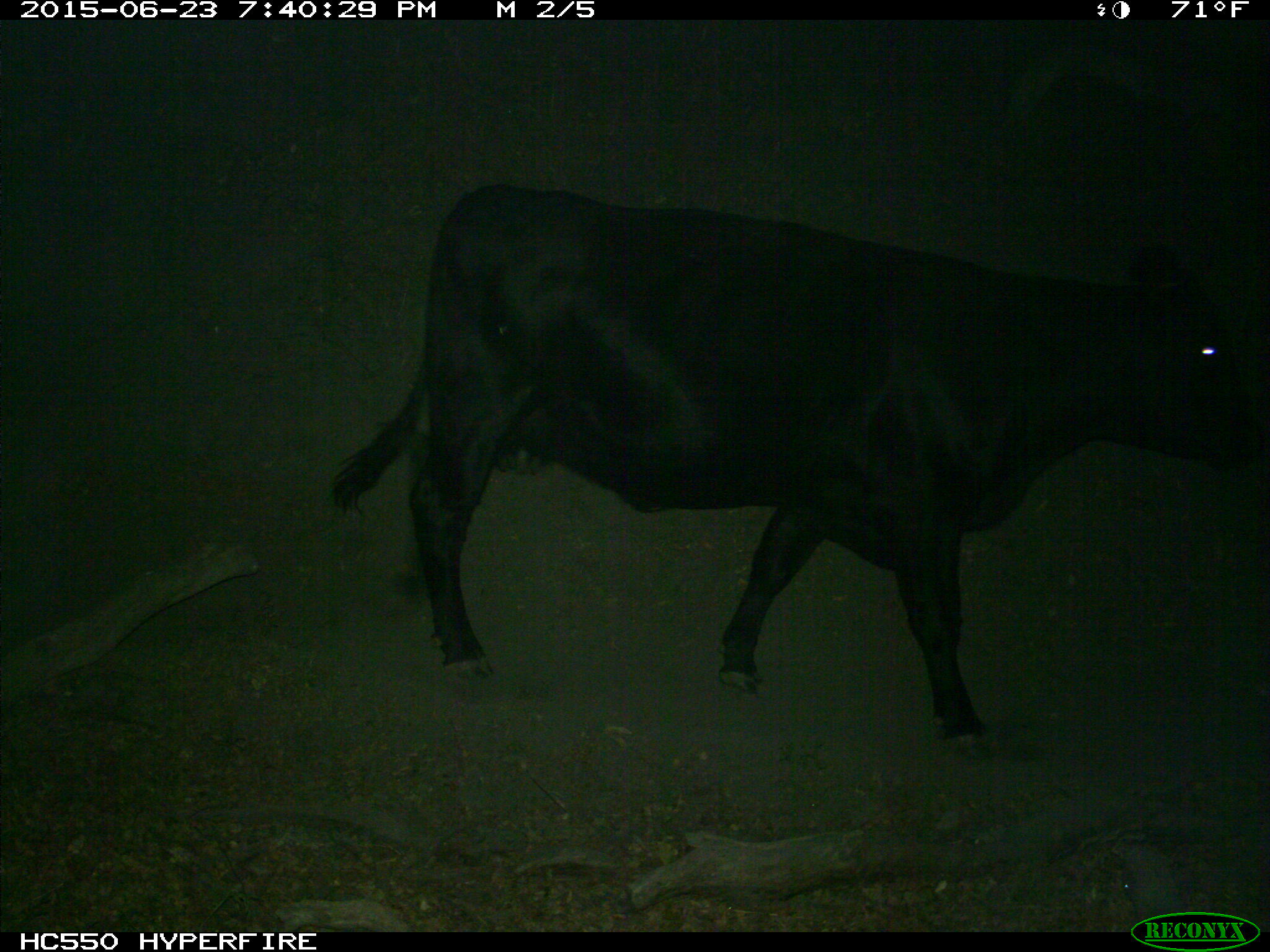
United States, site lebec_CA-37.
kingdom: Animalia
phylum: Chordata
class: Mammalia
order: Artiodactyla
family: Bovidae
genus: Bos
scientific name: Bos taurus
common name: domestic cow